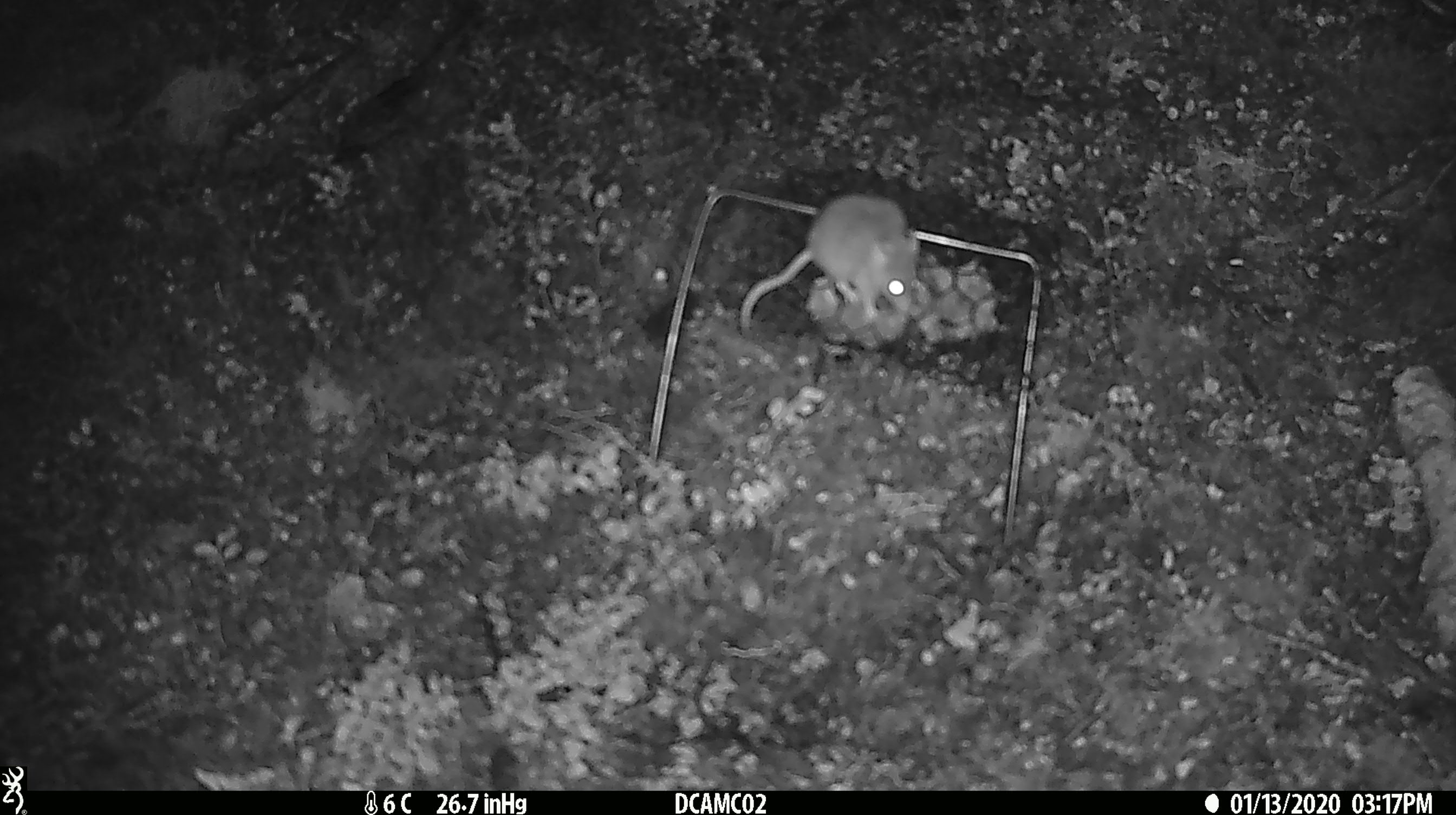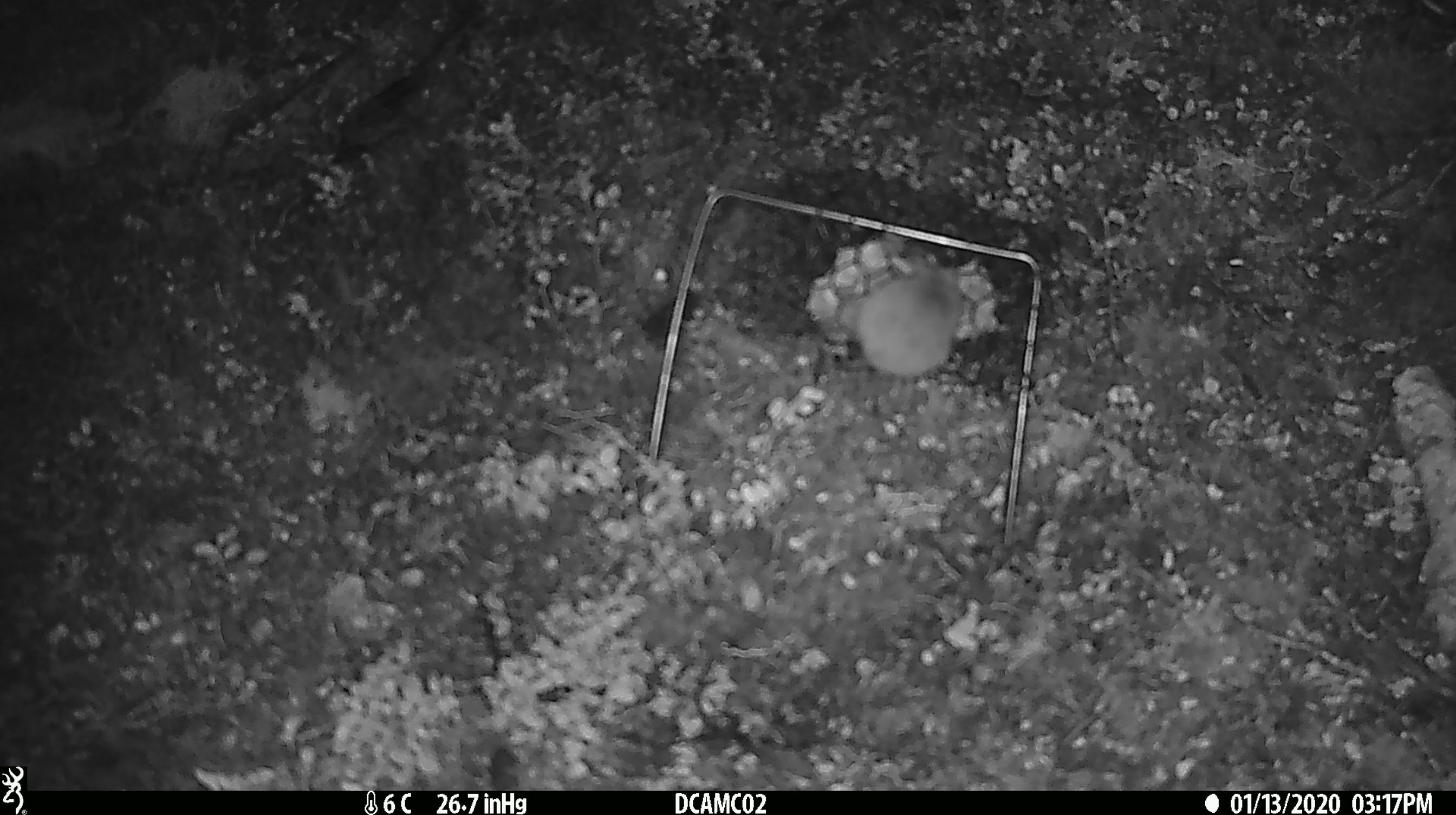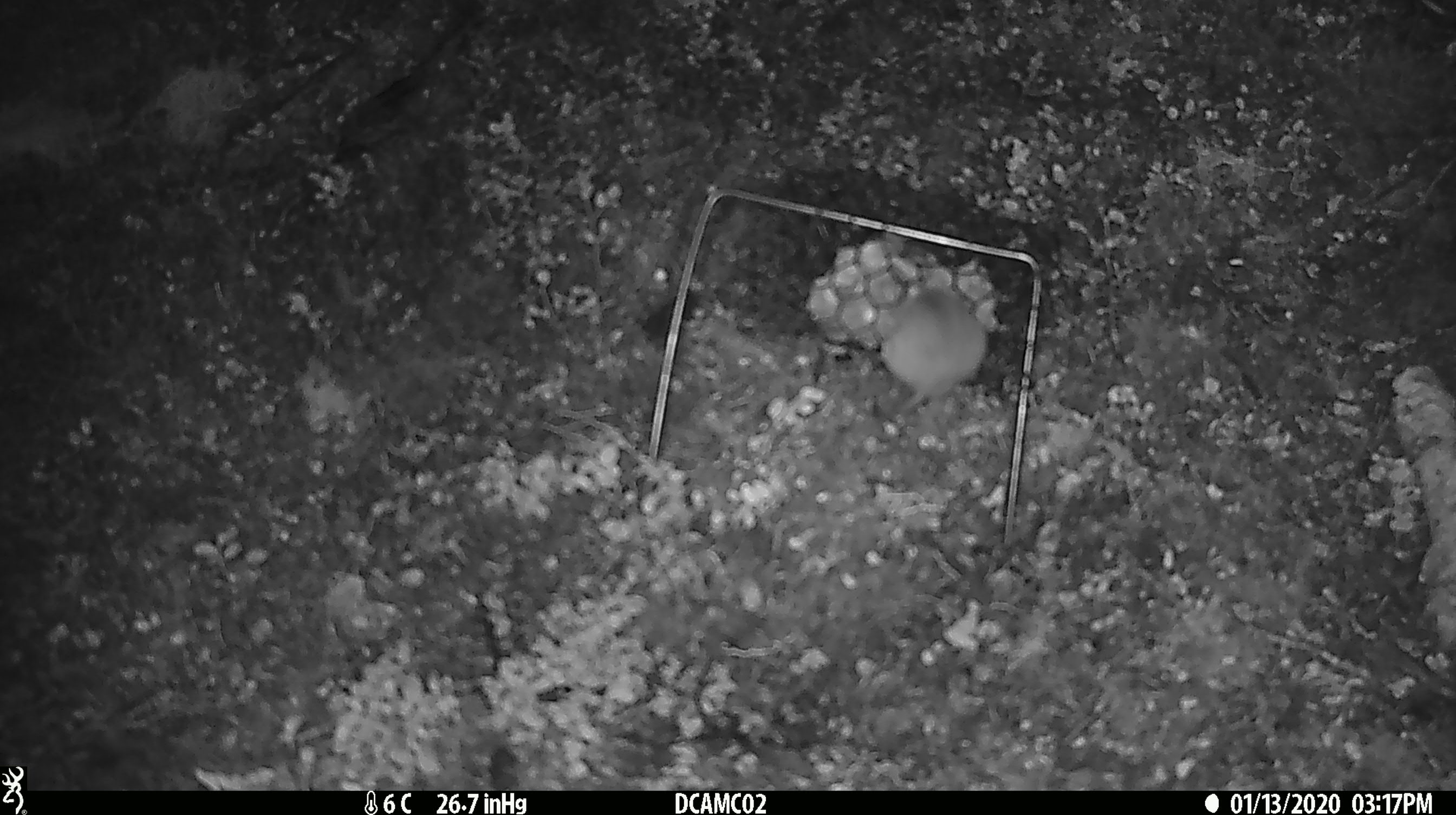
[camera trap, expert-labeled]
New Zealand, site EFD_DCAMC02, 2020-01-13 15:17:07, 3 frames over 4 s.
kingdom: Animalia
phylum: Chordata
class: Mammalia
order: Rodentia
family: Muridae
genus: Mus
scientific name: Mus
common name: mouse